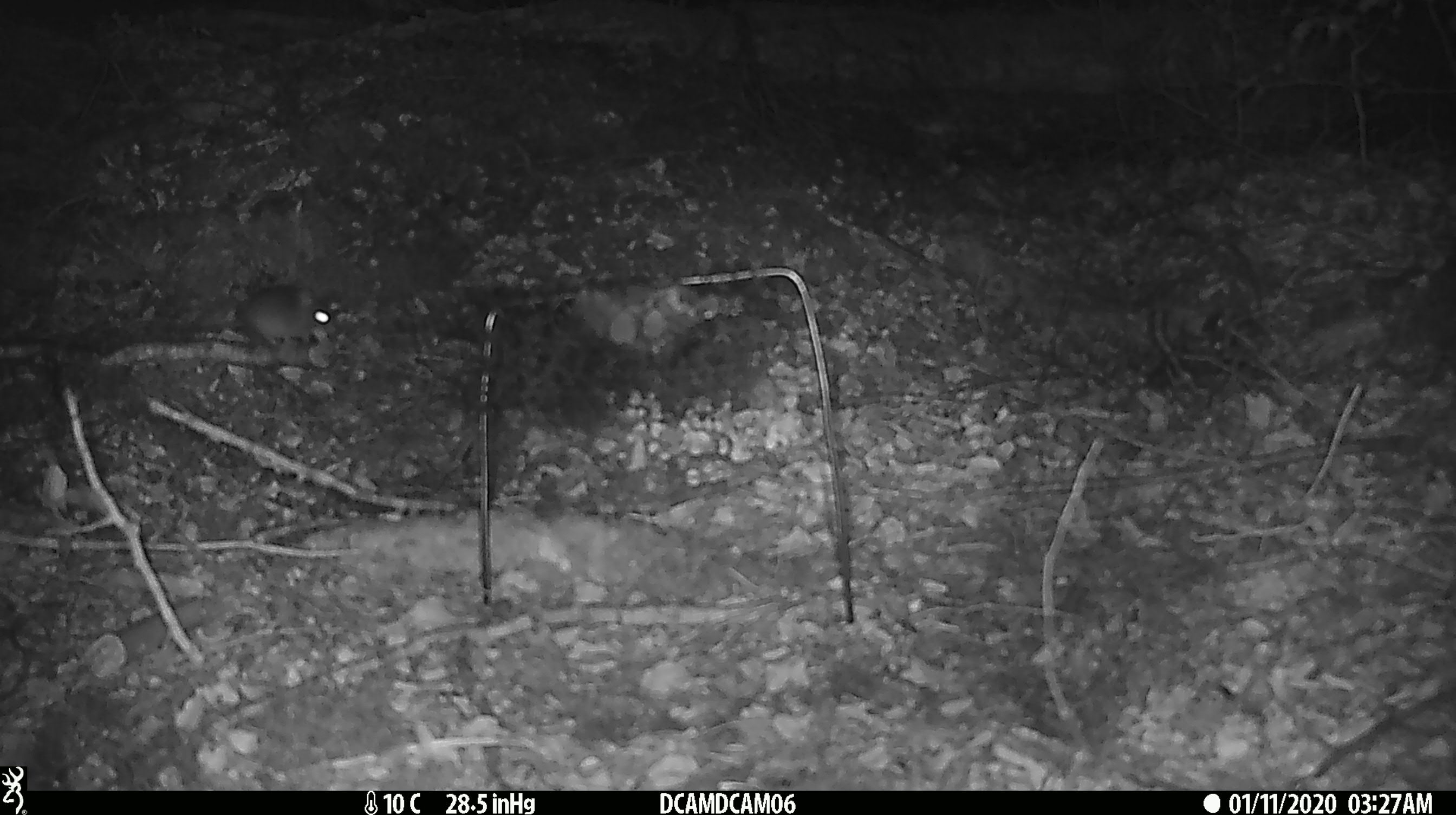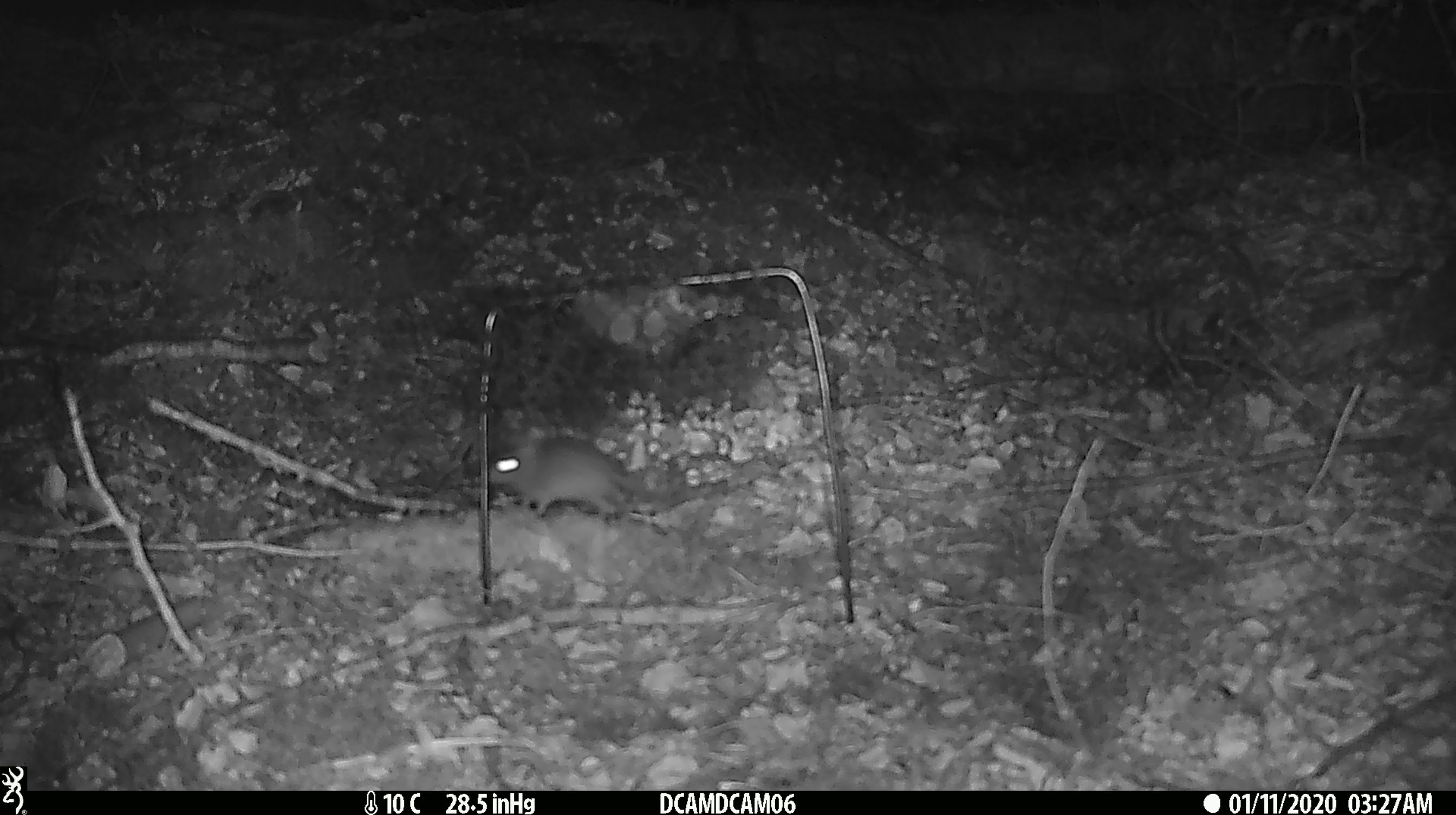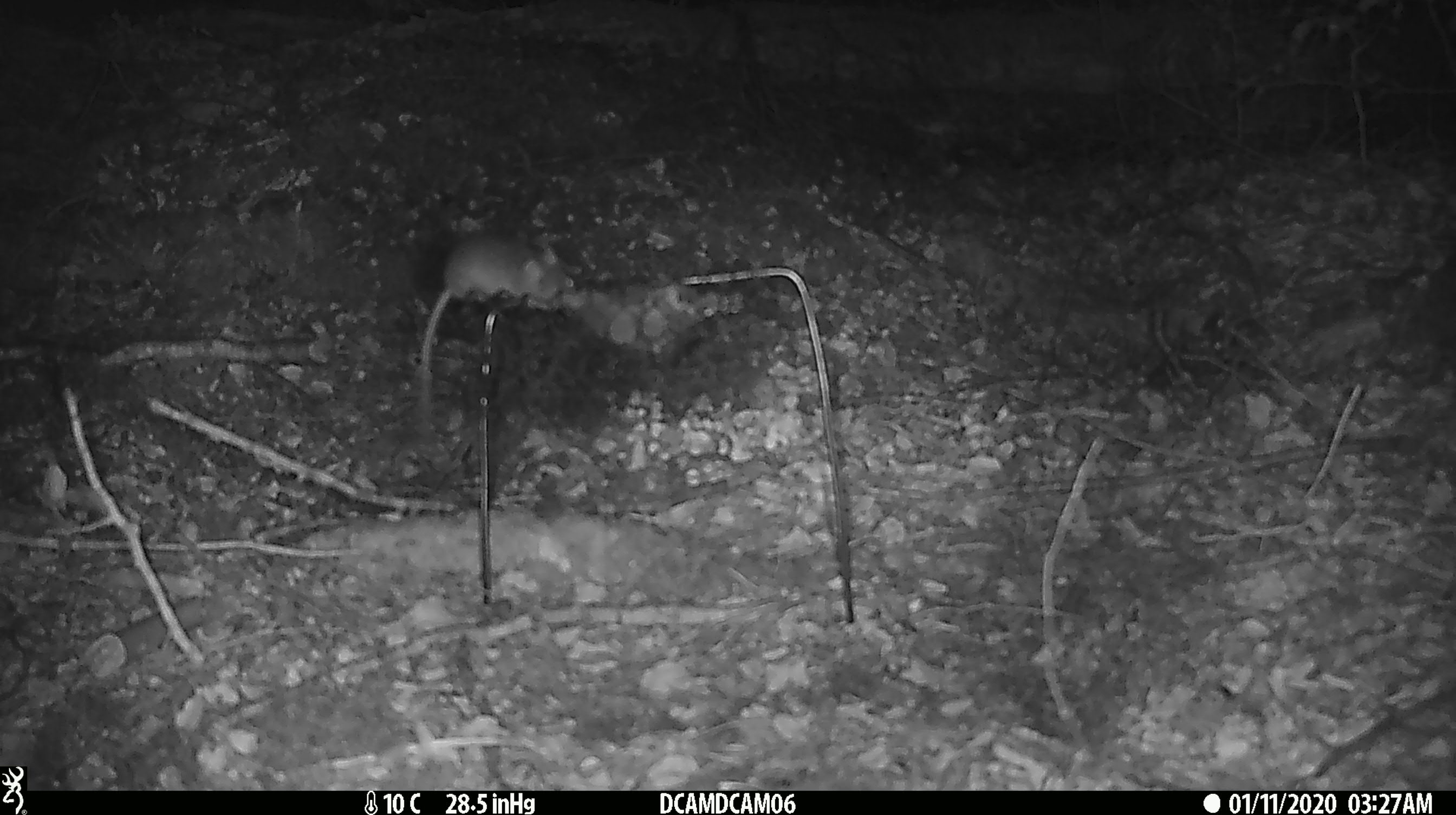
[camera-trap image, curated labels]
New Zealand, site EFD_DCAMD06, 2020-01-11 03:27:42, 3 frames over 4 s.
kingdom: Animalia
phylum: Chordata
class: Mammalia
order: Rodentia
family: Muridae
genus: Mus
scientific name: Mus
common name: mouse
Mouse (Mus).